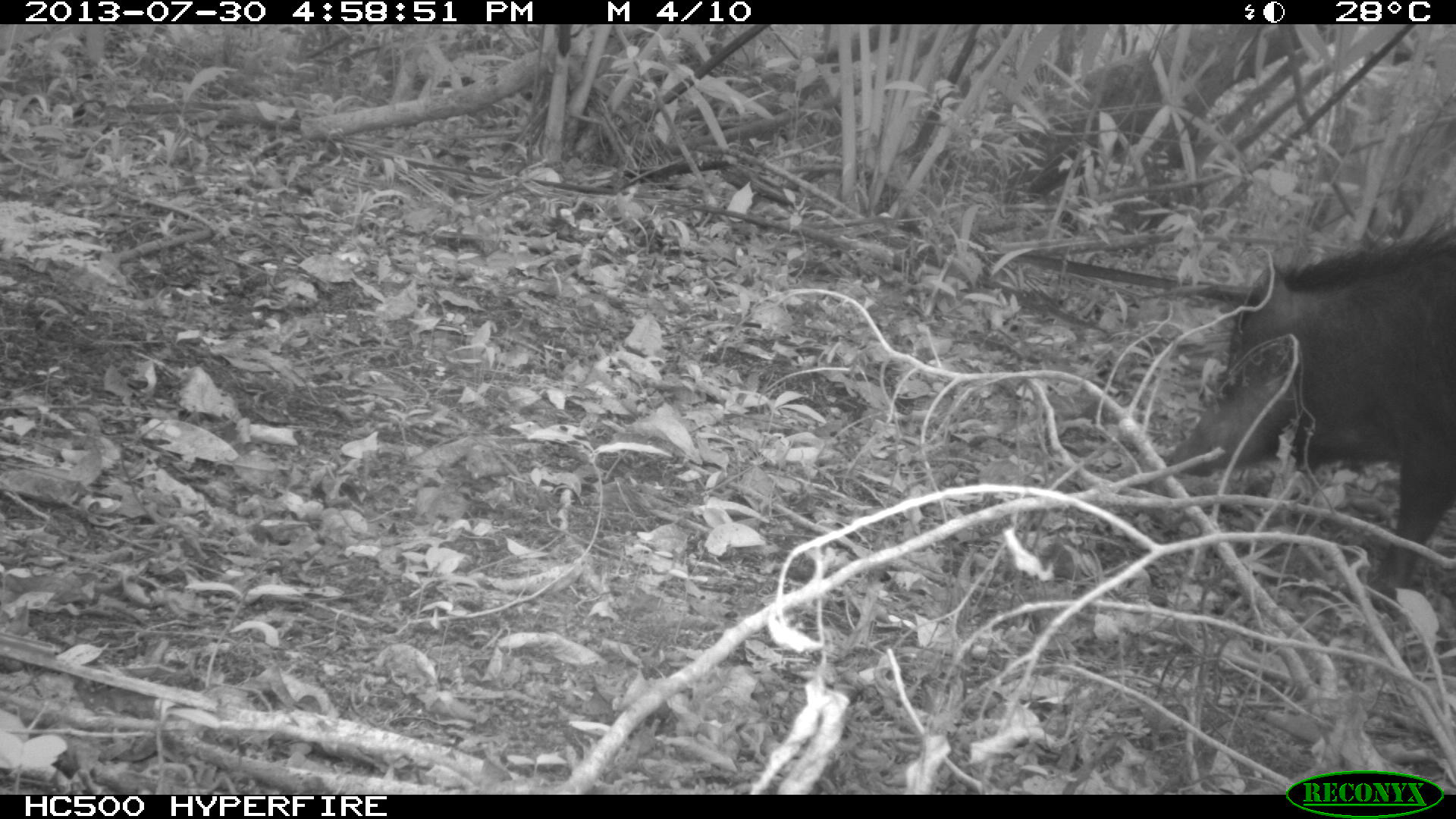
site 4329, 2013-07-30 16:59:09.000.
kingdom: Animalia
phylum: Chordata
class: Mammalia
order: Artiodactyla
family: Tayassuidae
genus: Tayassu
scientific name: Tayassu pecari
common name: white-lipped peccary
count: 2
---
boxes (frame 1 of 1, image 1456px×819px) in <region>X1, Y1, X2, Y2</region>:
tayassu pecari: <region>1161, 212, 1456, 613</region>